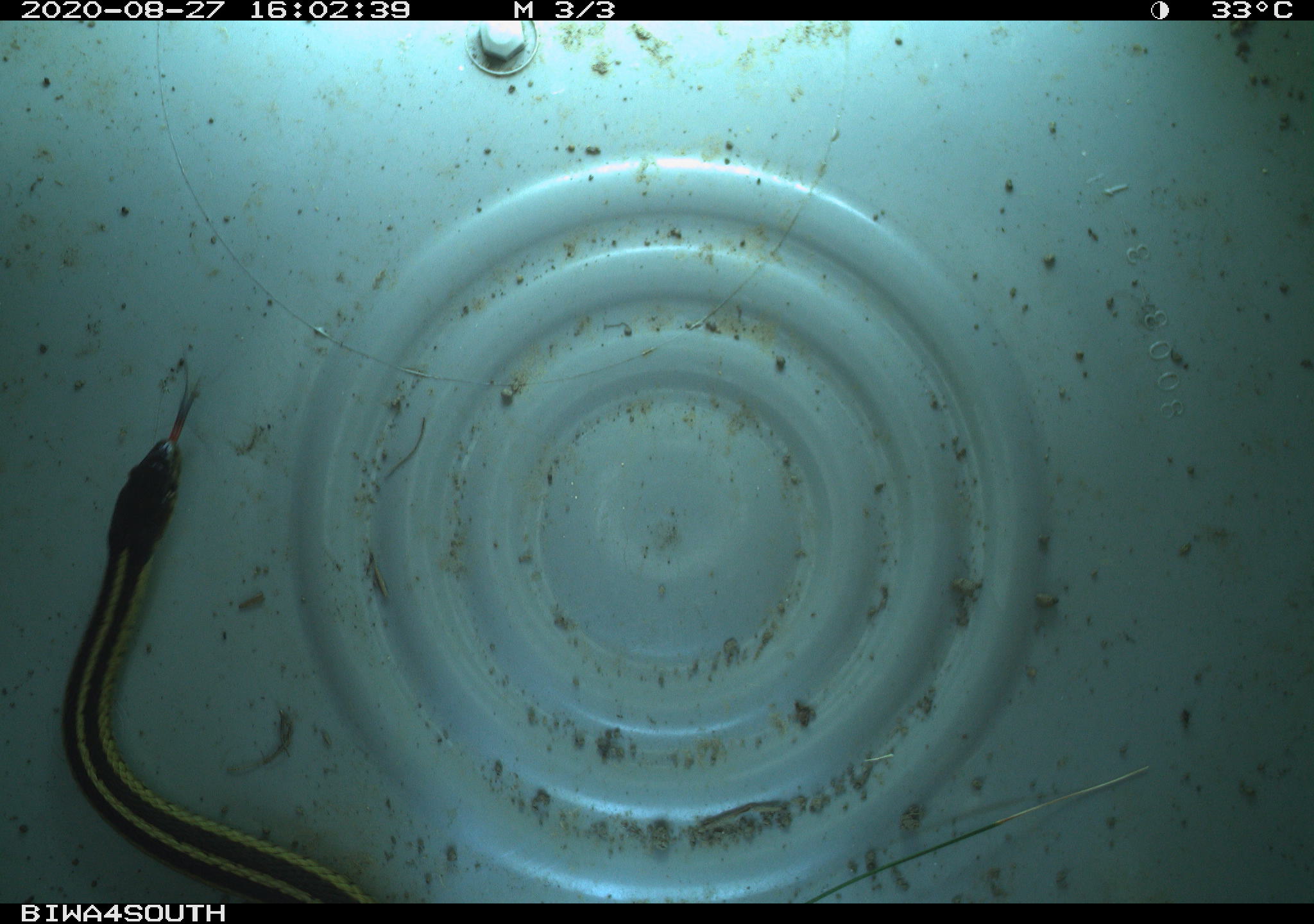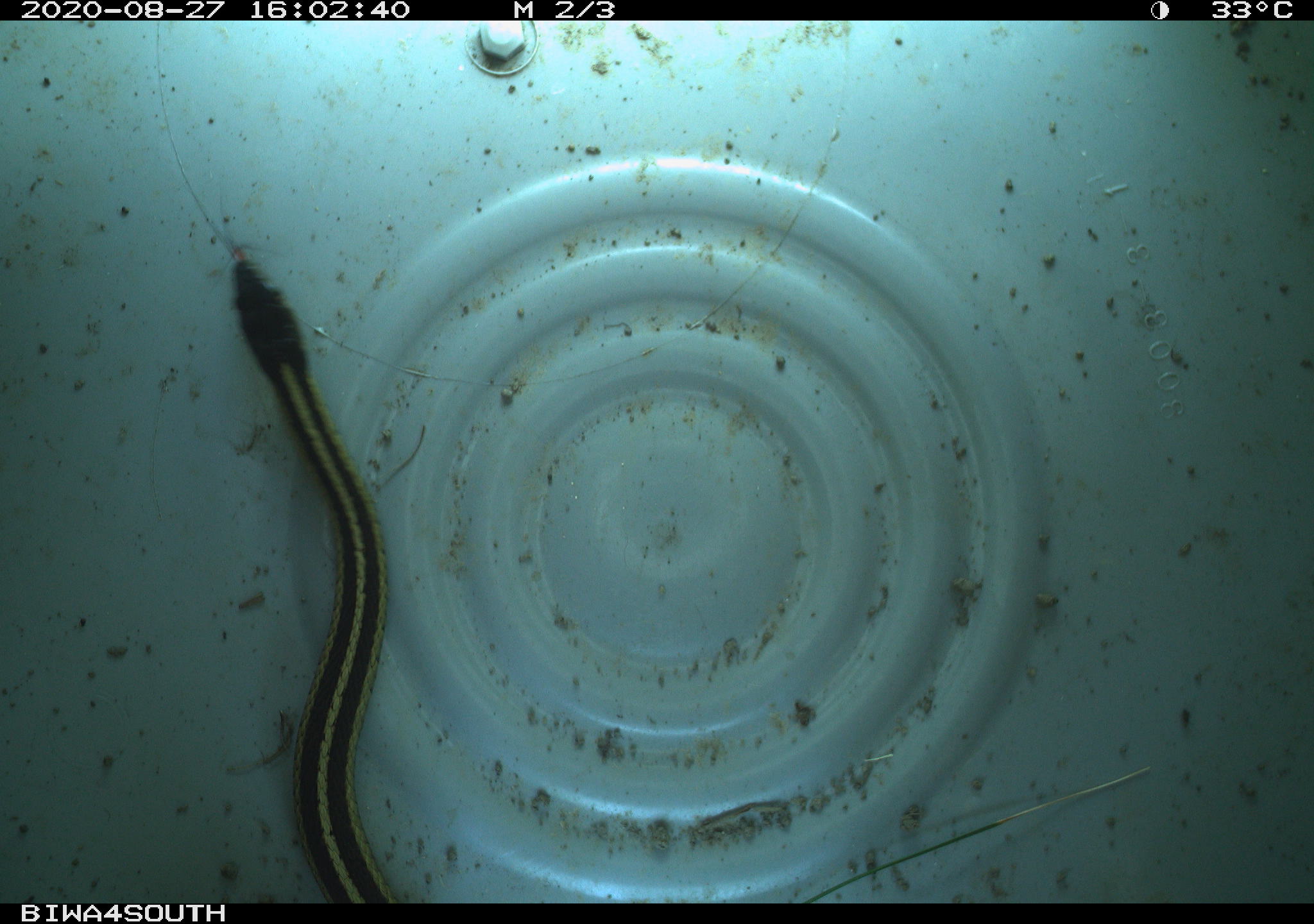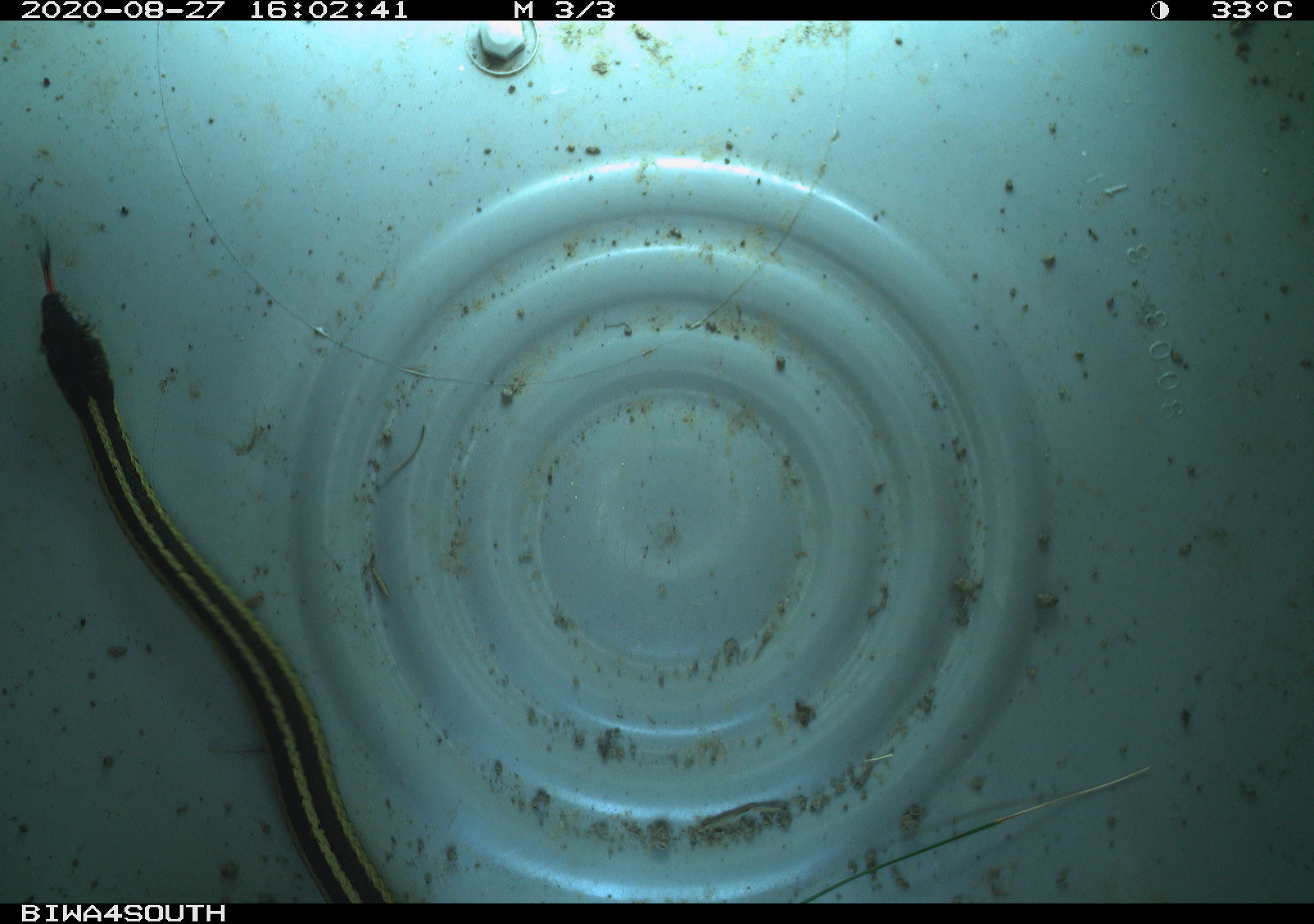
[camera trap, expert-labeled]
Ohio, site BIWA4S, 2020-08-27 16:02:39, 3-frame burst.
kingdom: Animalia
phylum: Chordata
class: Reptilia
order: Squamata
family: Colubridae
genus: Thamnophis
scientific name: Thamnophis sirtalis sirtalis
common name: eastern gartersnake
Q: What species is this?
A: Eastern gartersnake (Thamnophis sirtalis sirtalis).